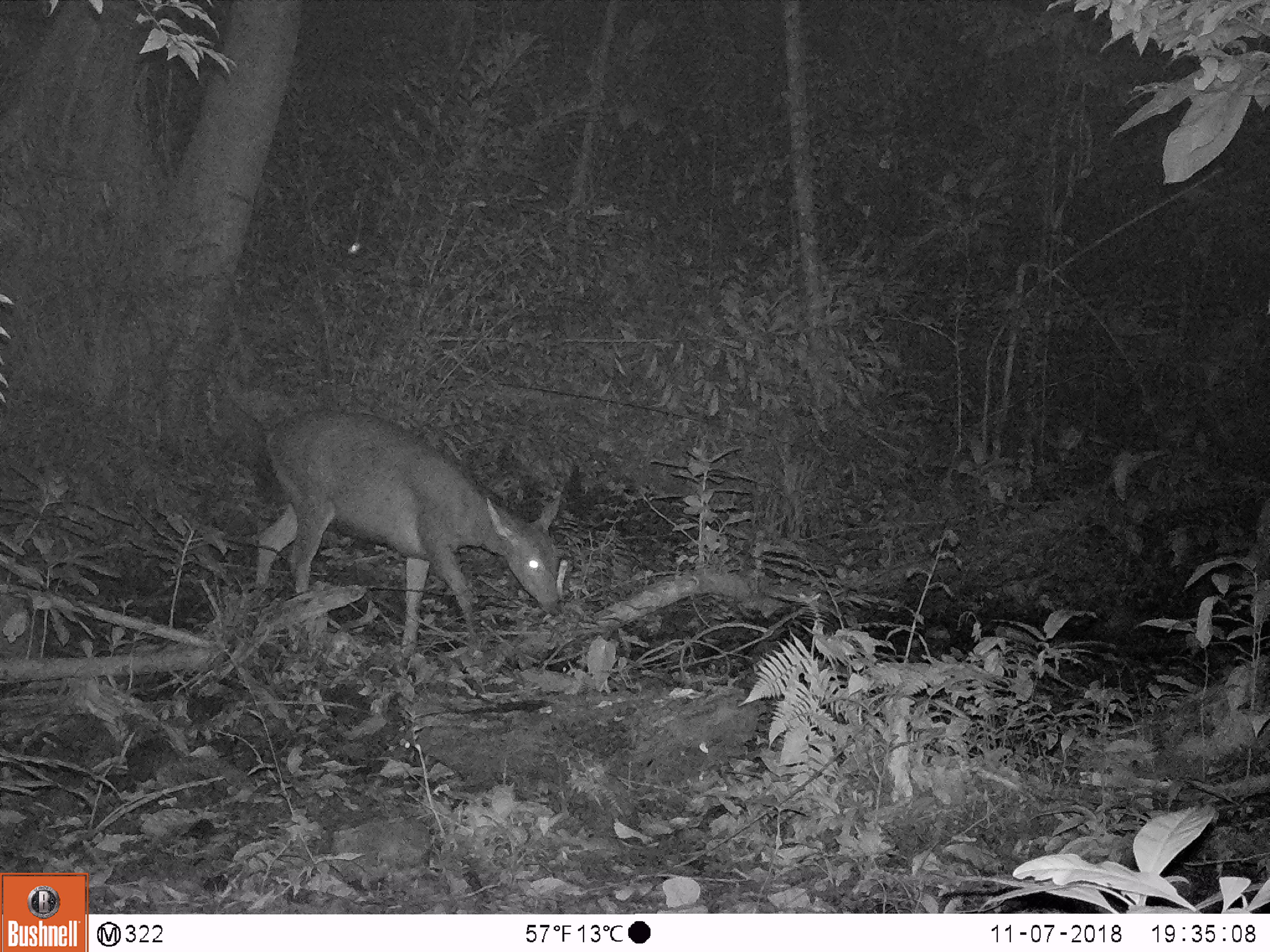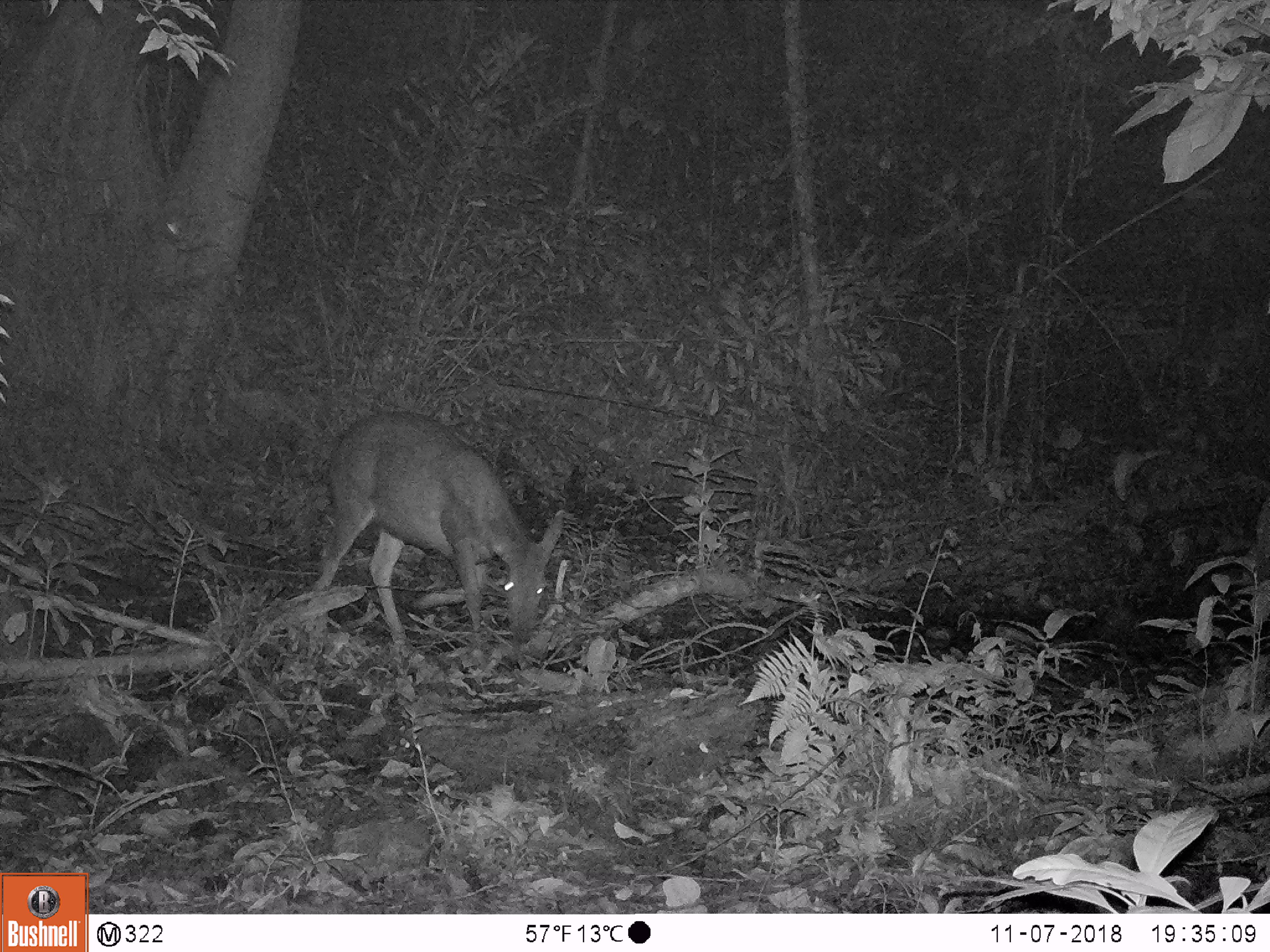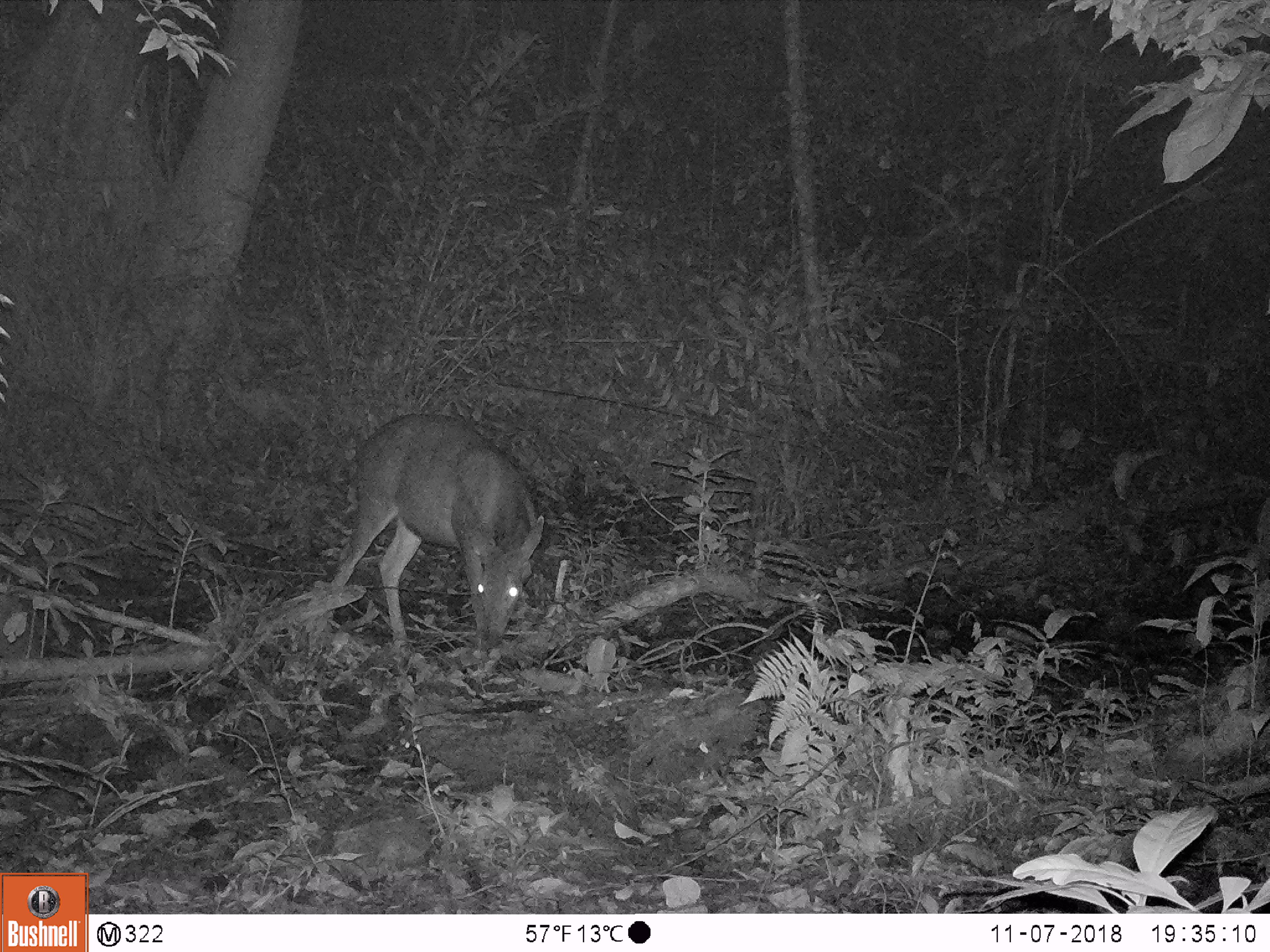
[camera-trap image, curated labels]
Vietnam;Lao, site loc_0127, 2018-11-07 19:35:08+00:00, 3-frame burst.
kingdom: Animalia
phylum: Chordata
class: Mammalia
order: Artiodactyla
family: Cervidae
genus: Rusa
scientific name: Rusa unicolor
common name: sambar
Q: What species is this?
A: Sambar (Rusa unicolor).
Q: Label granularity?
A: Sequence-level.